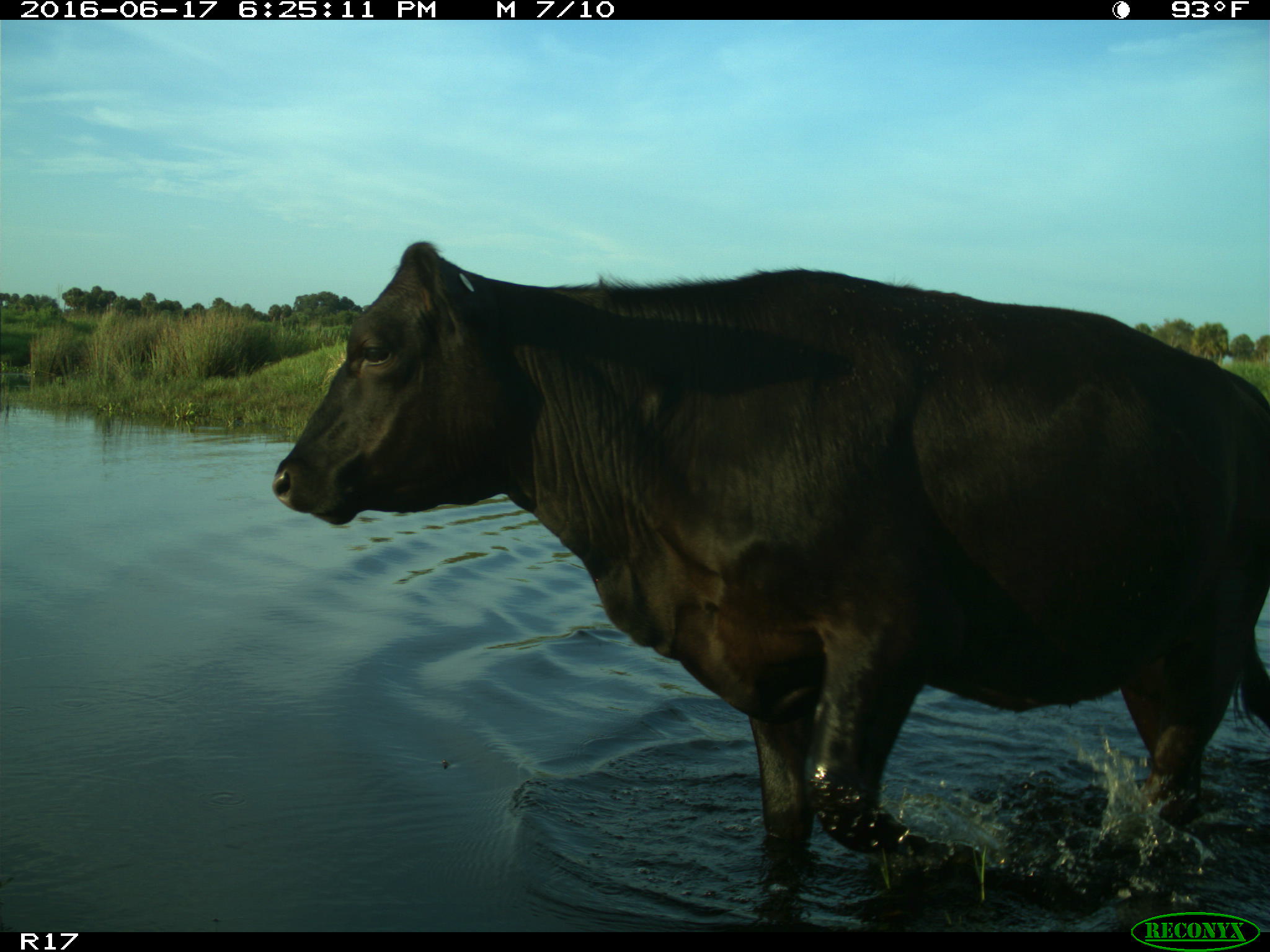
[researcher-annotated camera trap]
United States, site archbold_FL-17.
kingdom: Animalia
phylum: Chordata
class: Mammalia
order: Artiodactyla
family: Bovidae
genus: Bos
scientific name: Bos taurus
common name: domestic cow